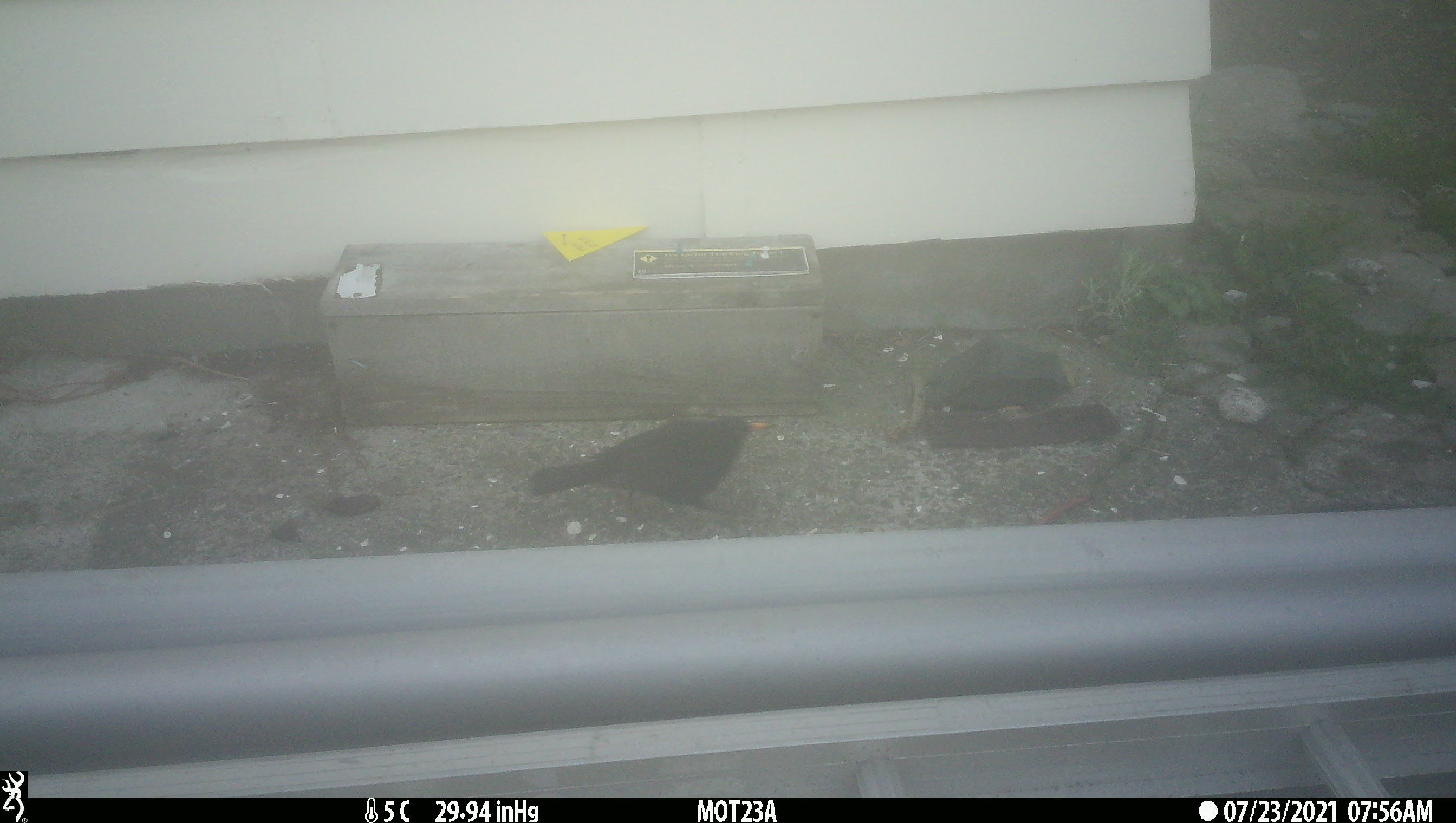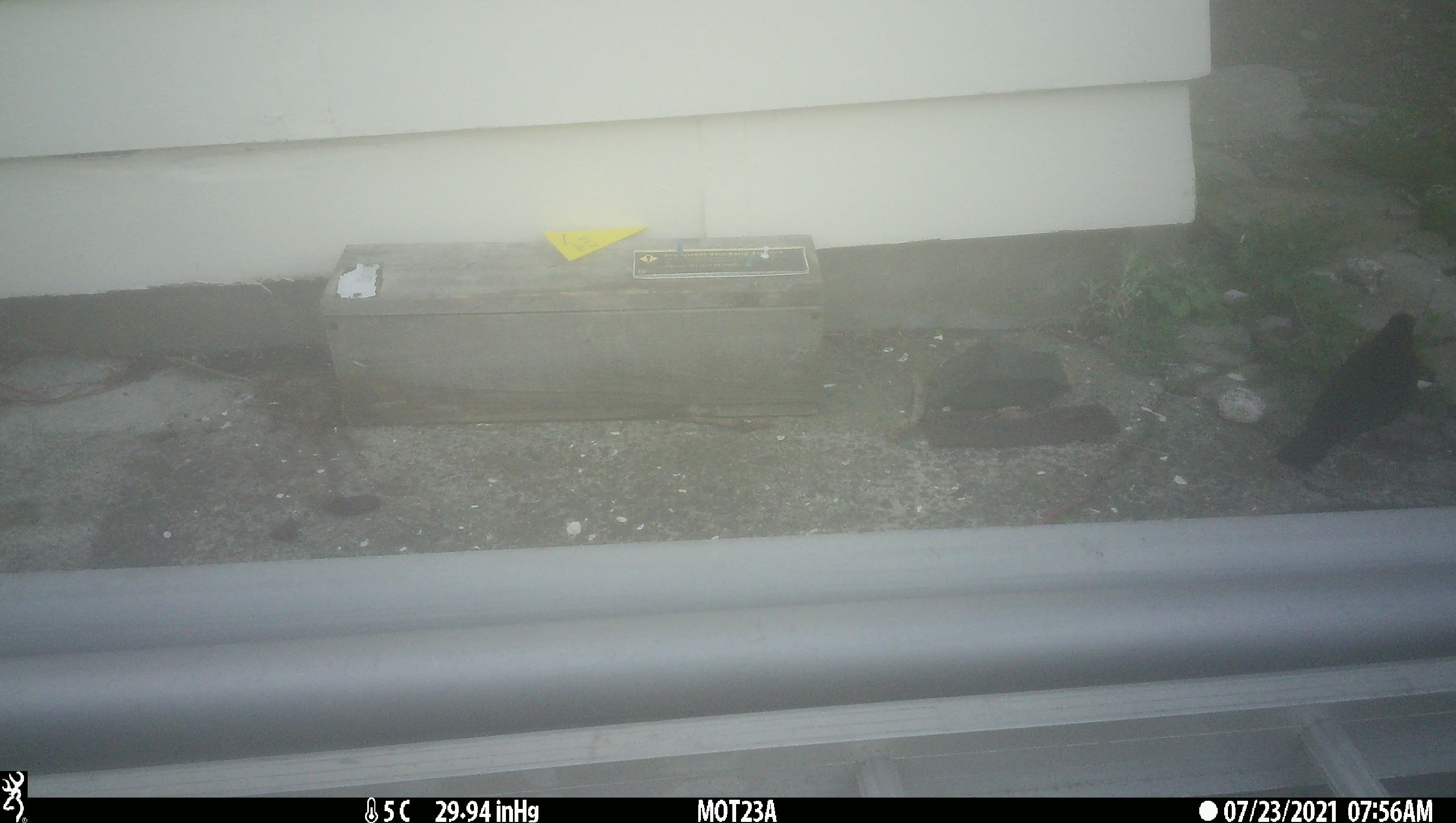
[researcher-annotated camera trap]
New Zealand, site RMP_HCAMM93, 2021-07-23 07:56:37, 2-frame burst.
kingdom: Animalia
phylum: Chordata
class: Aves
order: Passeriformes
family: Turdidae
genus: Turdus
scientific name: Turdus merula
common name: eurasian blackbird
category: blackbird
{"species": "blackbird (eurasian blackbird) (Turdus merula)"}